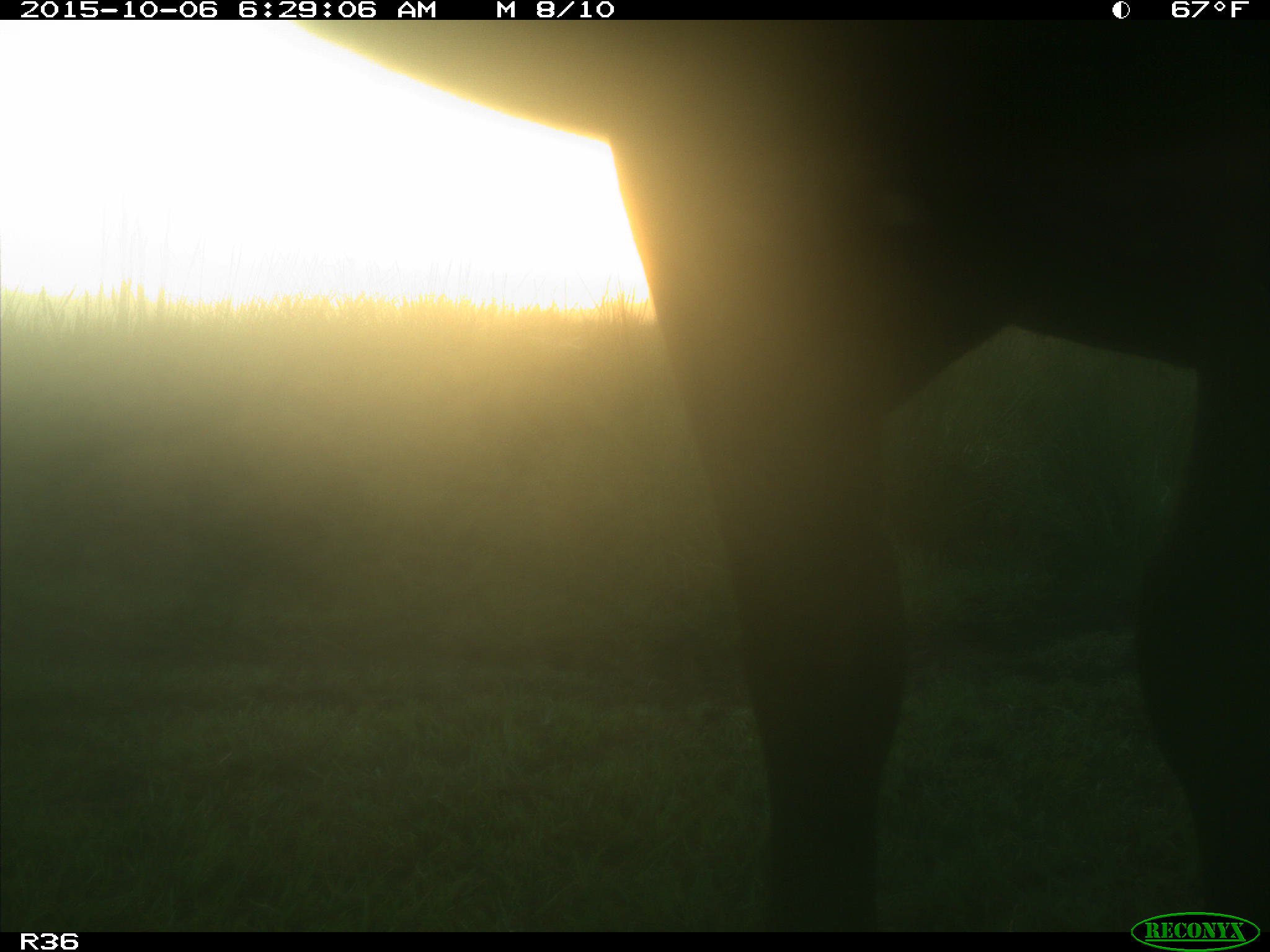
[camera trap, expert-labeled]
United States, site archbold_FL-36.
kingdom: Animalia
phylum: Chordata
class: Mammalia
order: Artiodactyla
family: Bovidae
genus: Bos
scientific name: Bos taurus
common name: domestic cow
Bos taurus (domestic cow).